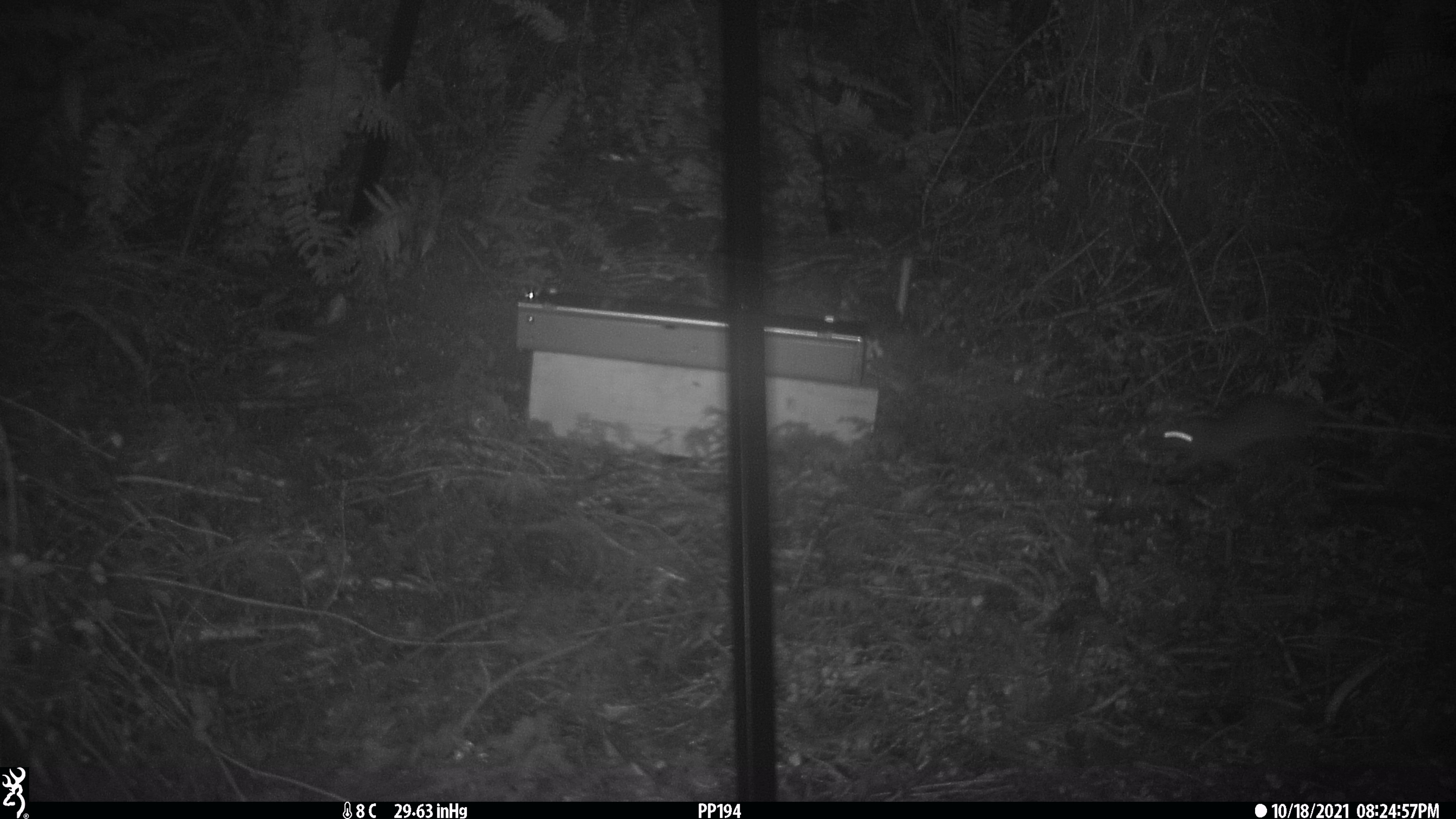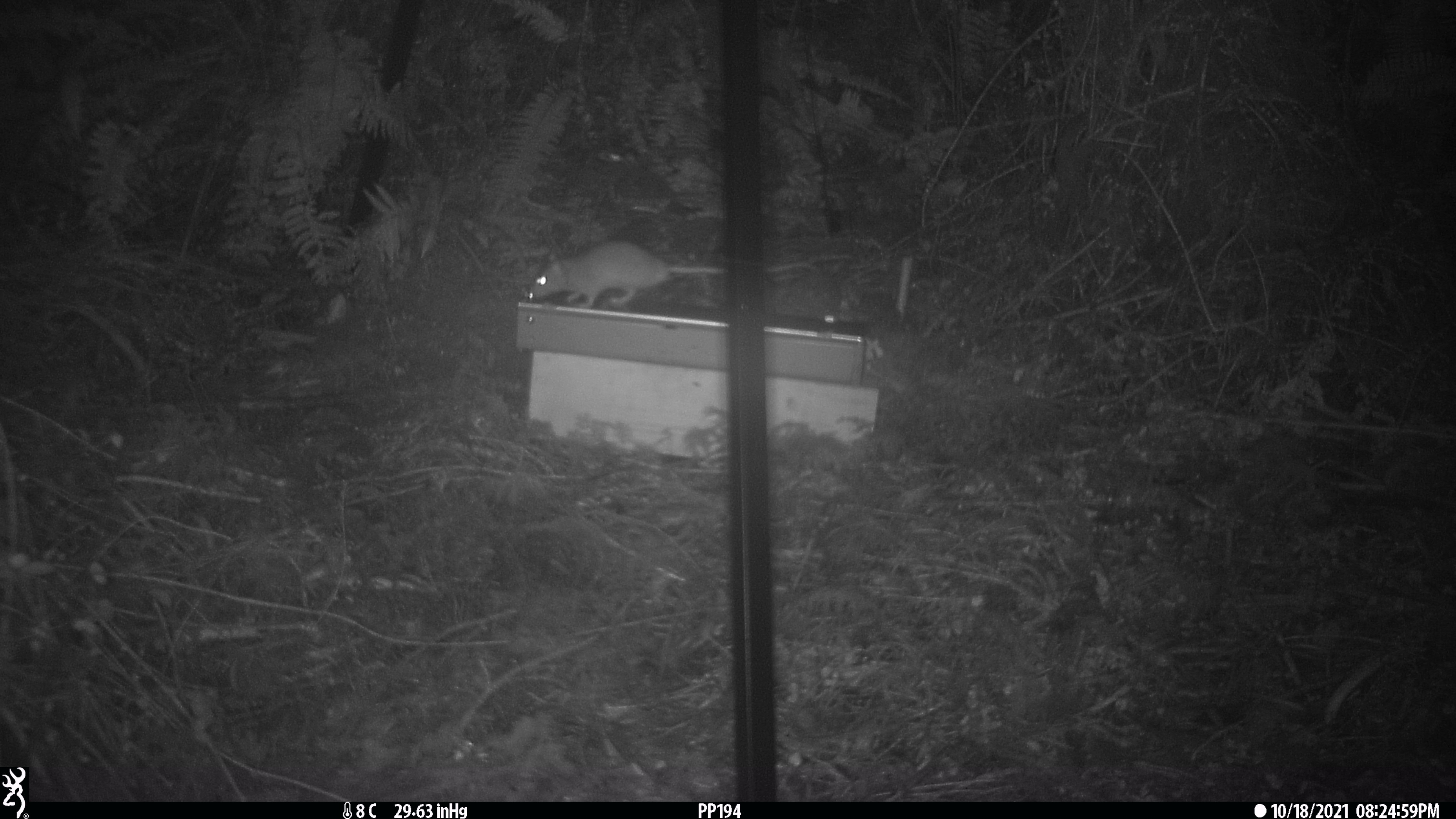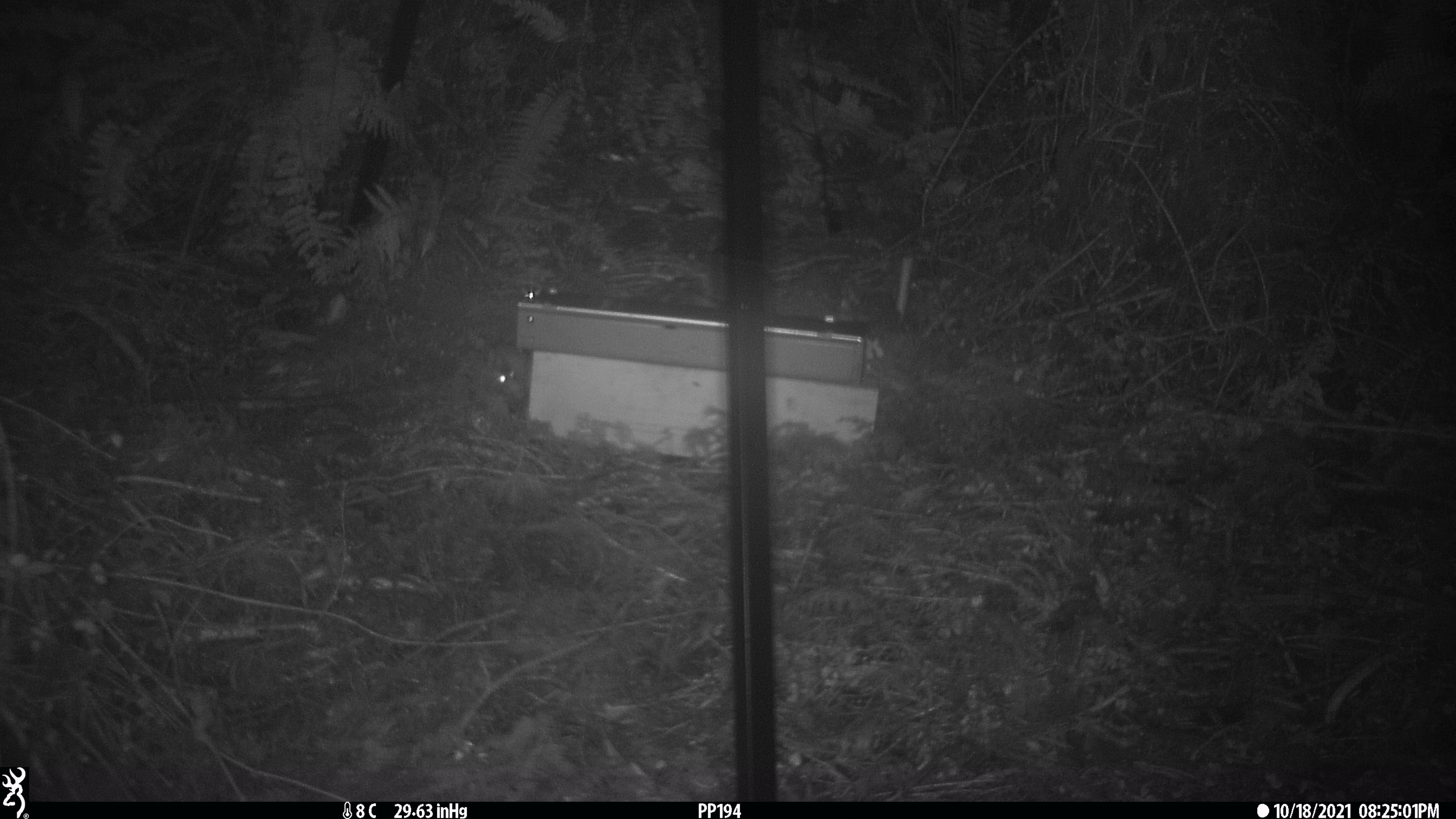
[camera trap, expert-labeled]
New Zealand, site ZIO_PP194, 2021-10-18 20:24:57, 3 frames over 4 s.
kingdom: Animalia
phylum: Chordata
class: Mammalia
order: Rodentia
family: Muridae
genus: Rattus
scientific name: Rattus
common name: rat